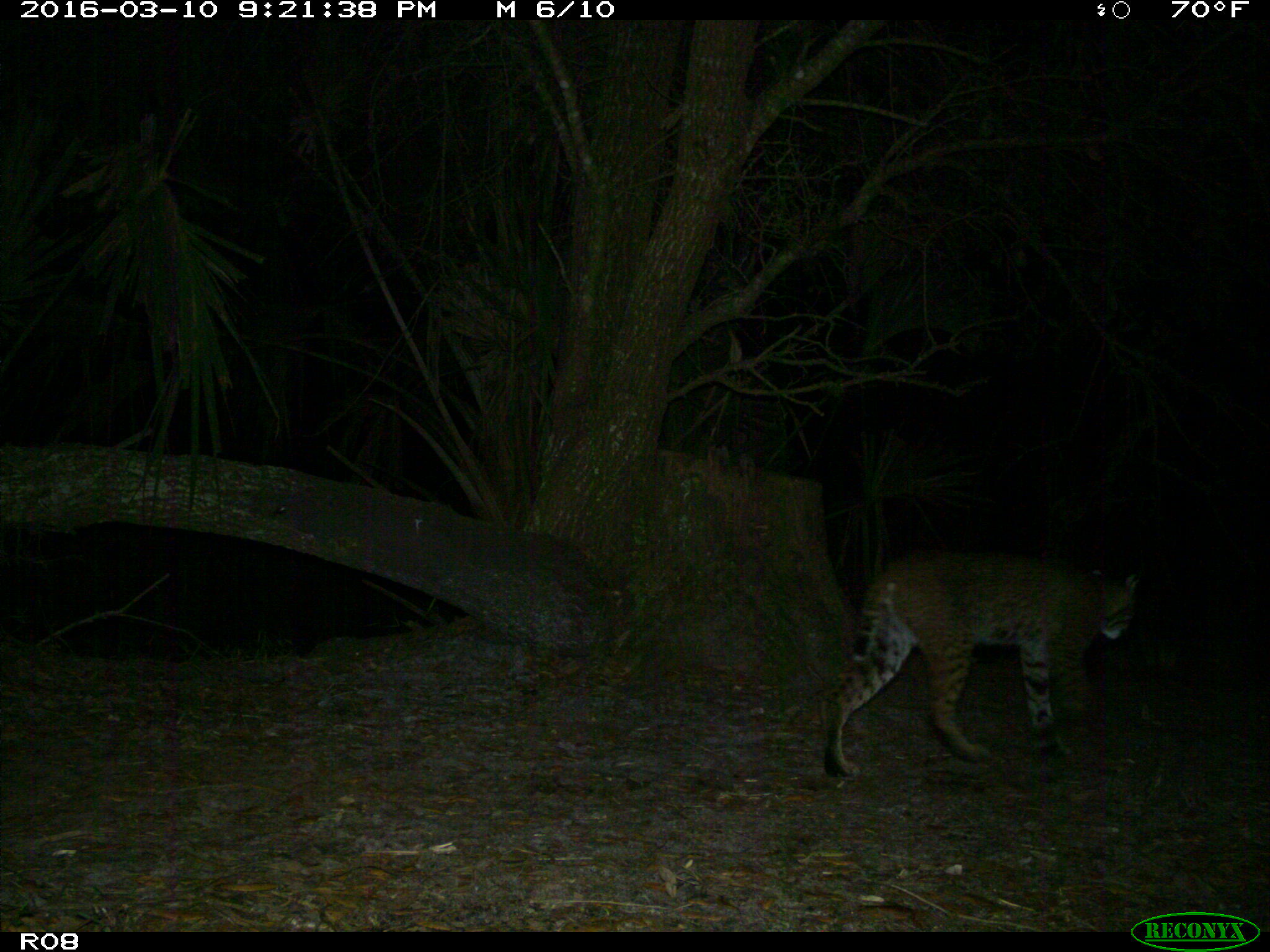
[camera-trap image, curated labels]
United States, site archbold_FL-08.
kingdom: Animalia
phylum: Chordata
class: Mammalia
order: Carnivora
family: Felidae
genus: Lynx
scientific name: Lynx rufus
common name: bobcat